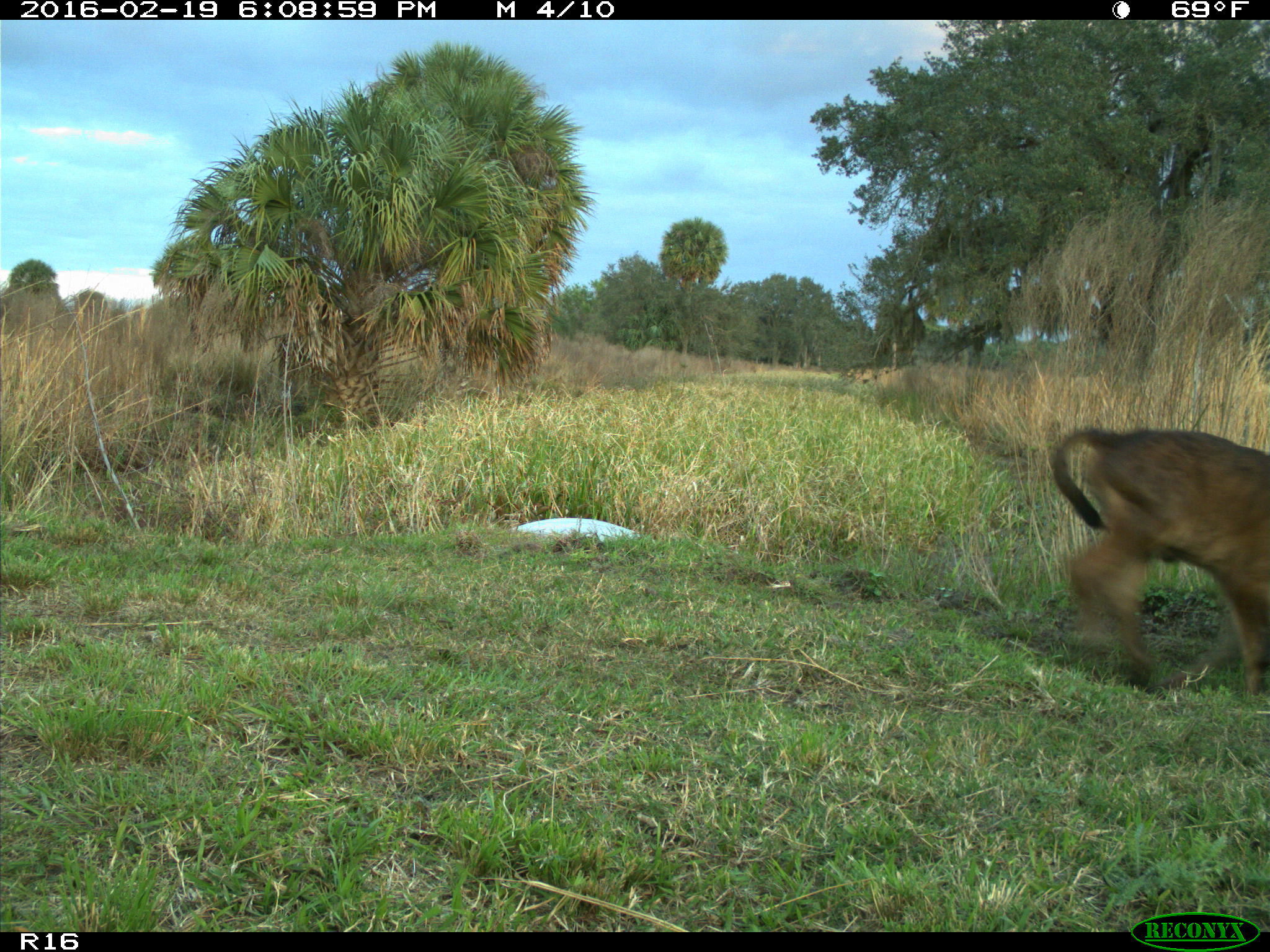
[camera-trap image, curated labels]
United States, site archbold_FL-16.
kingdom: Animalia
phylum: Chordata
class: Mammalia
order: Artiodactyla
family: Bovidae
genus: Bos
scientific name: Bos taurus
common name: domestic cow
Bos taurus (domestic cow).